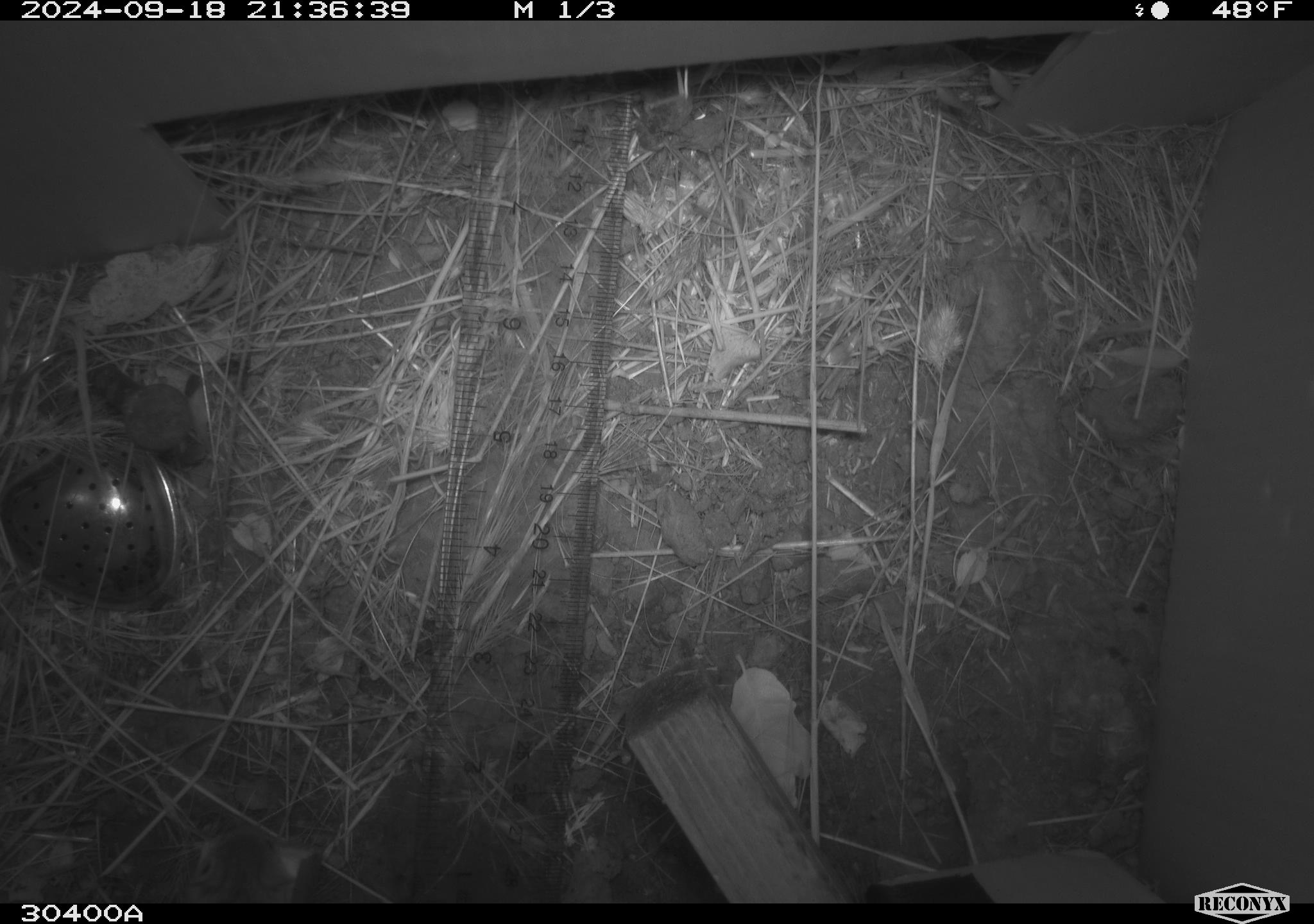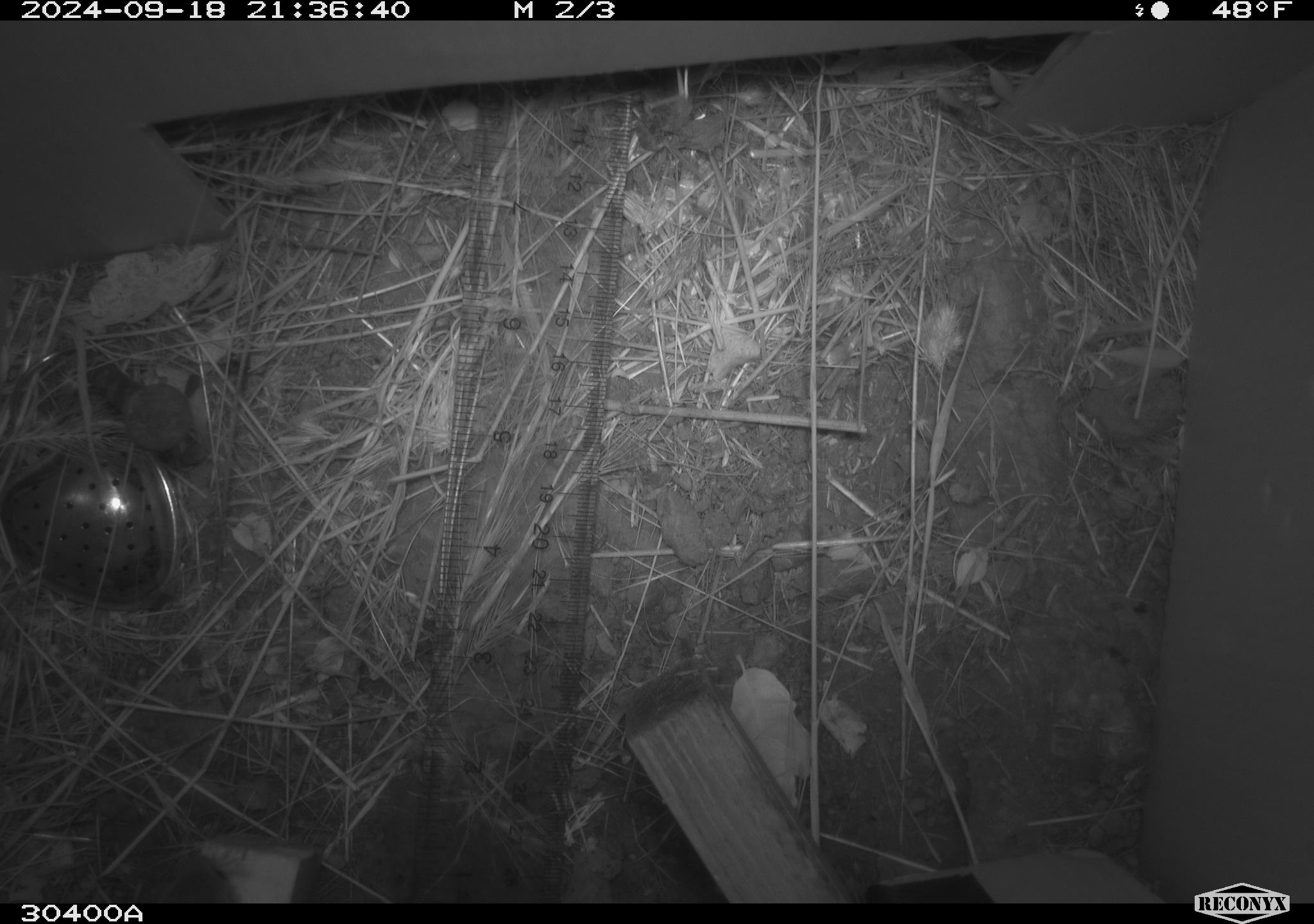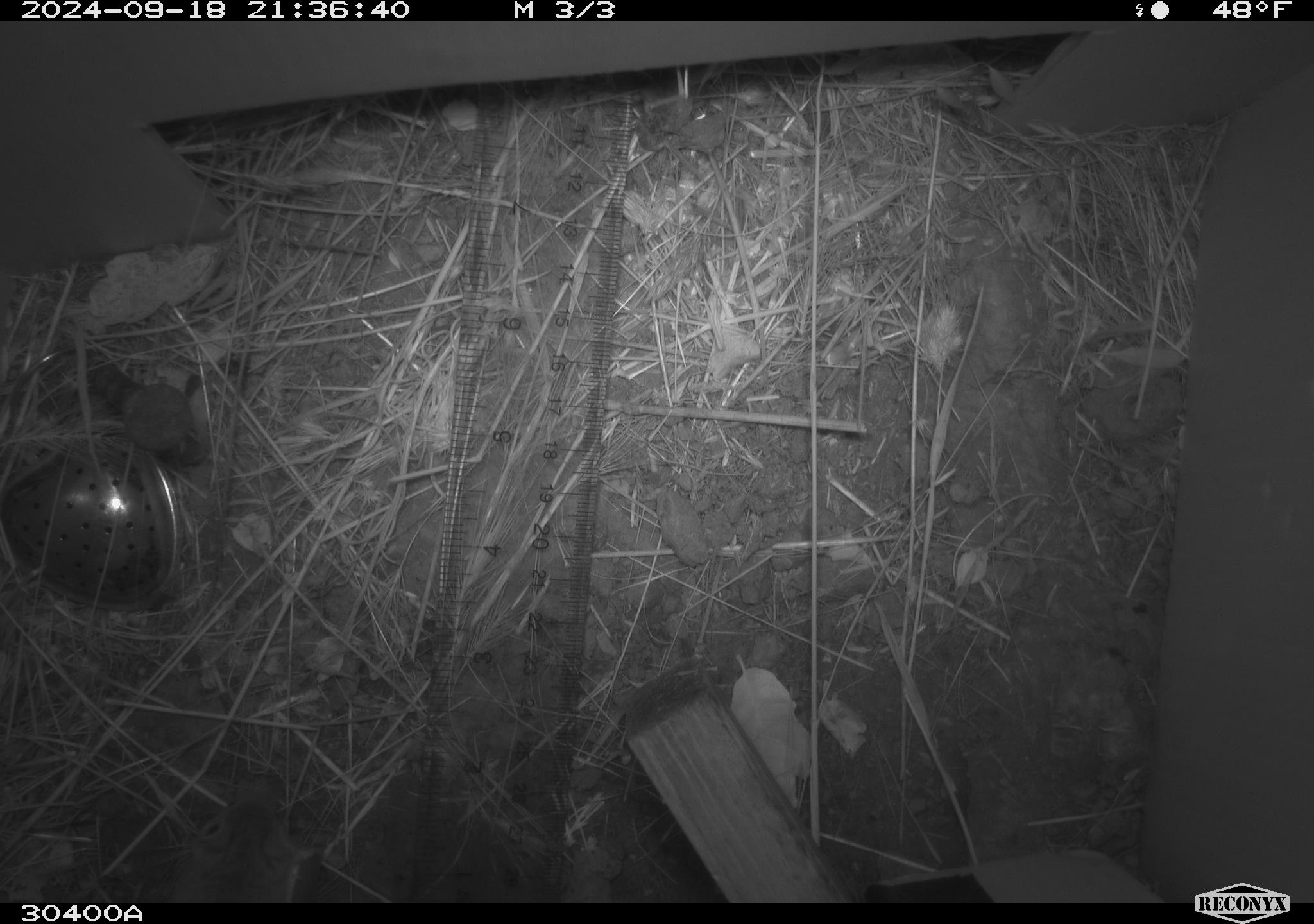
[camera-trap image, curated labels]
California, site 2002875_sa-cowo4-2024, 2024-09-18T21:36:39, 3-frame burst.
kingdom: Animalia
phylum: Chordata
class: Mammalia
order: Rodentia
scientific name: Rodentia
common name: mouse species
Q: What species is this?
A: Mouse species (Rodentia).